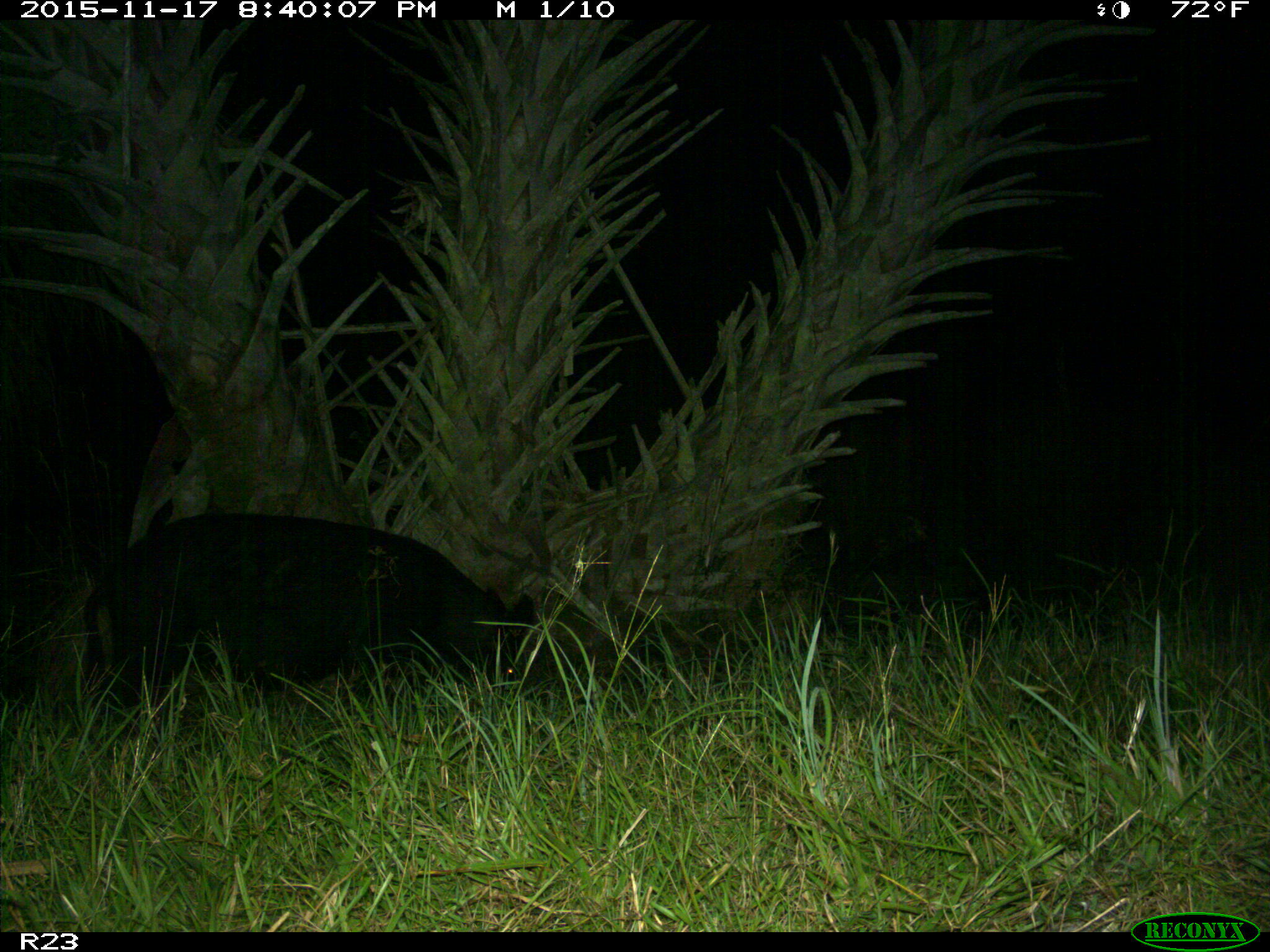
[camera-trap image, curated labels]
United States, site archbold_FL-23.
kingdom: Animalia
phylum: Chordata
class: Mammalia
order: Artiodactyla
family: Suidae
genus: Sus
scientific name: Sus scrofa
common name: wild boar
Sus scrofa (wild boar).